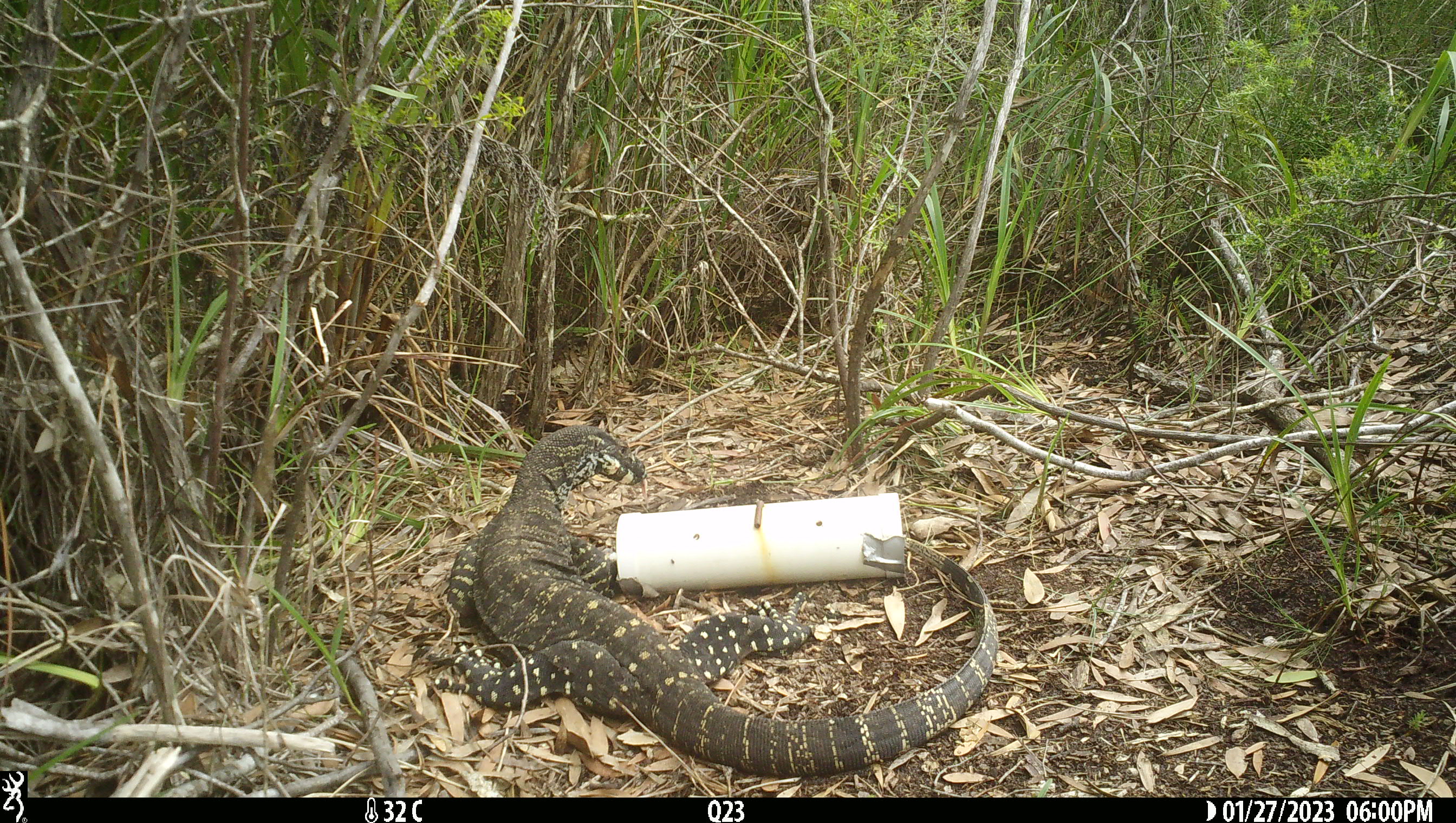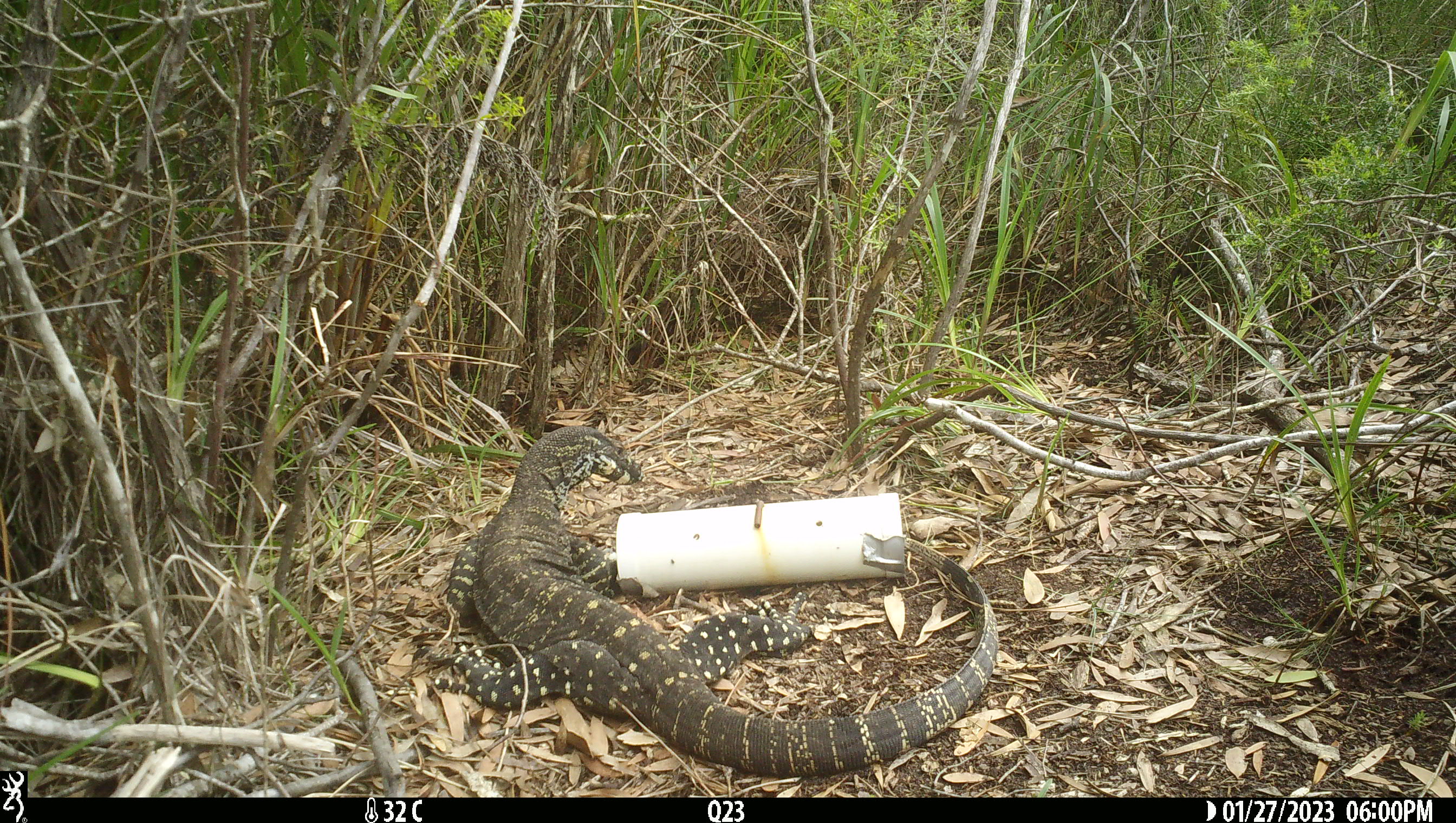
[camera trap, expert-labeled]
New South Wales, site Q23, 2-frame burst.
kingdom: Animalia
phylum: Chordata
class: Reptilia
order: Squamata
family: Varanidae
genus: Varanus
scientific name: Varanus varius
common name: lace monitor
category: goanna